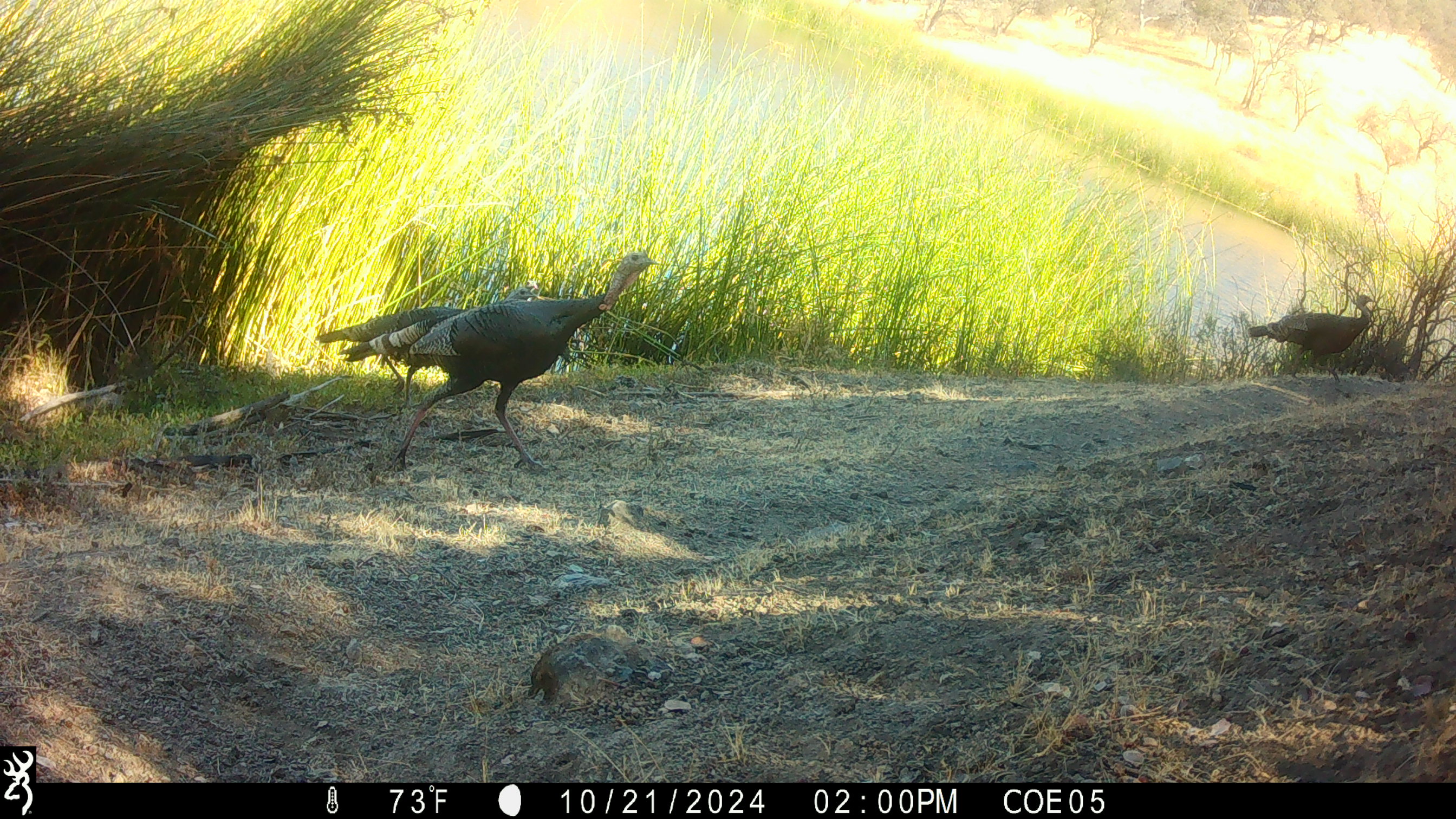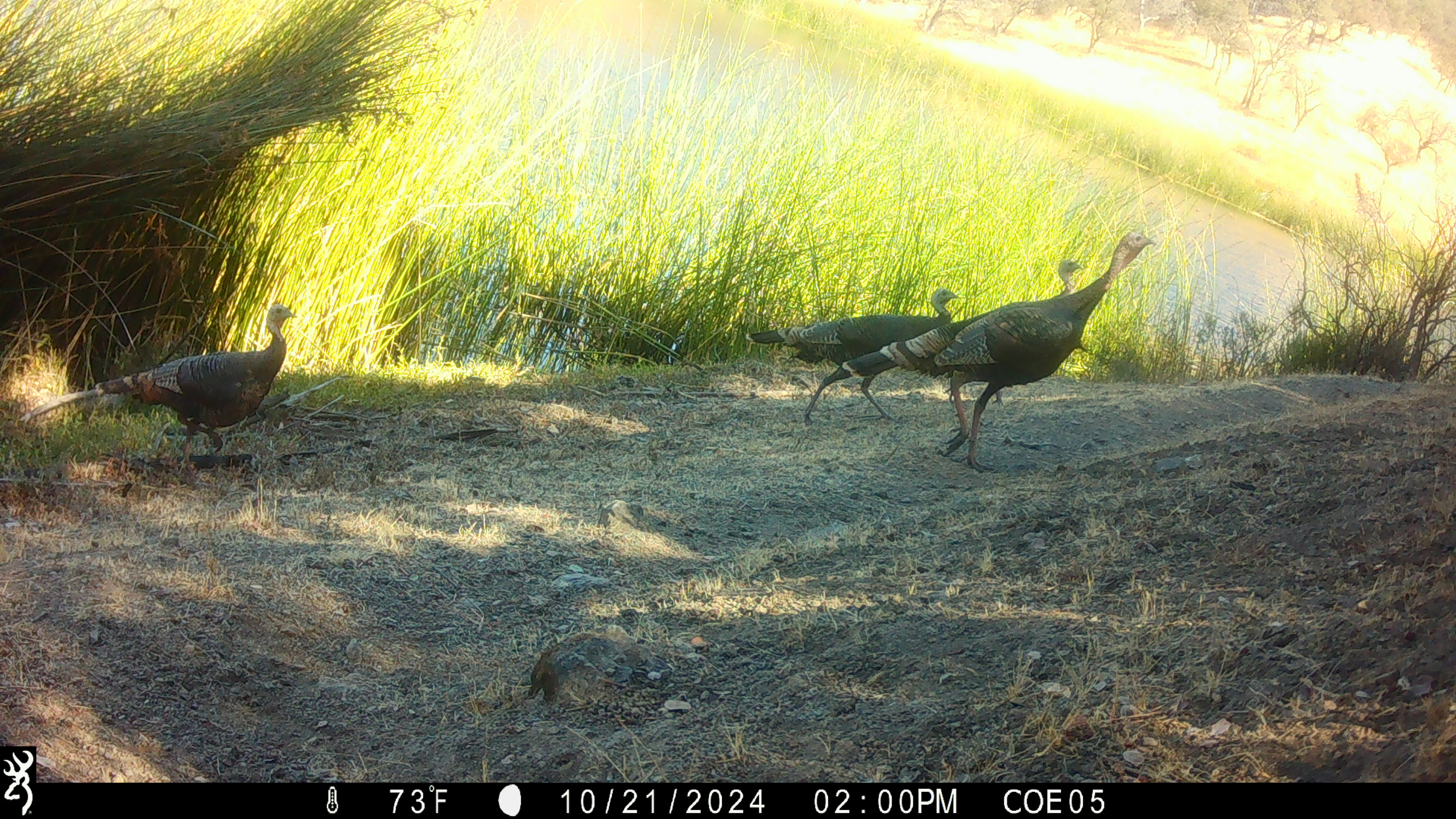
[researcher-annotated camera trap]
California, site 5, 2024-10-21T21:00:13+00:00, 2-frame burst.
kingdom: Animalia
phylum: Chordata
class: Aves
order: Galliformes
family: Phasianidae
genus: Meleagris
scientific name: Meleagris gallopavo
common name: turkey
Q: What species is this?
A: Turkey (Meleagris gallopavo).